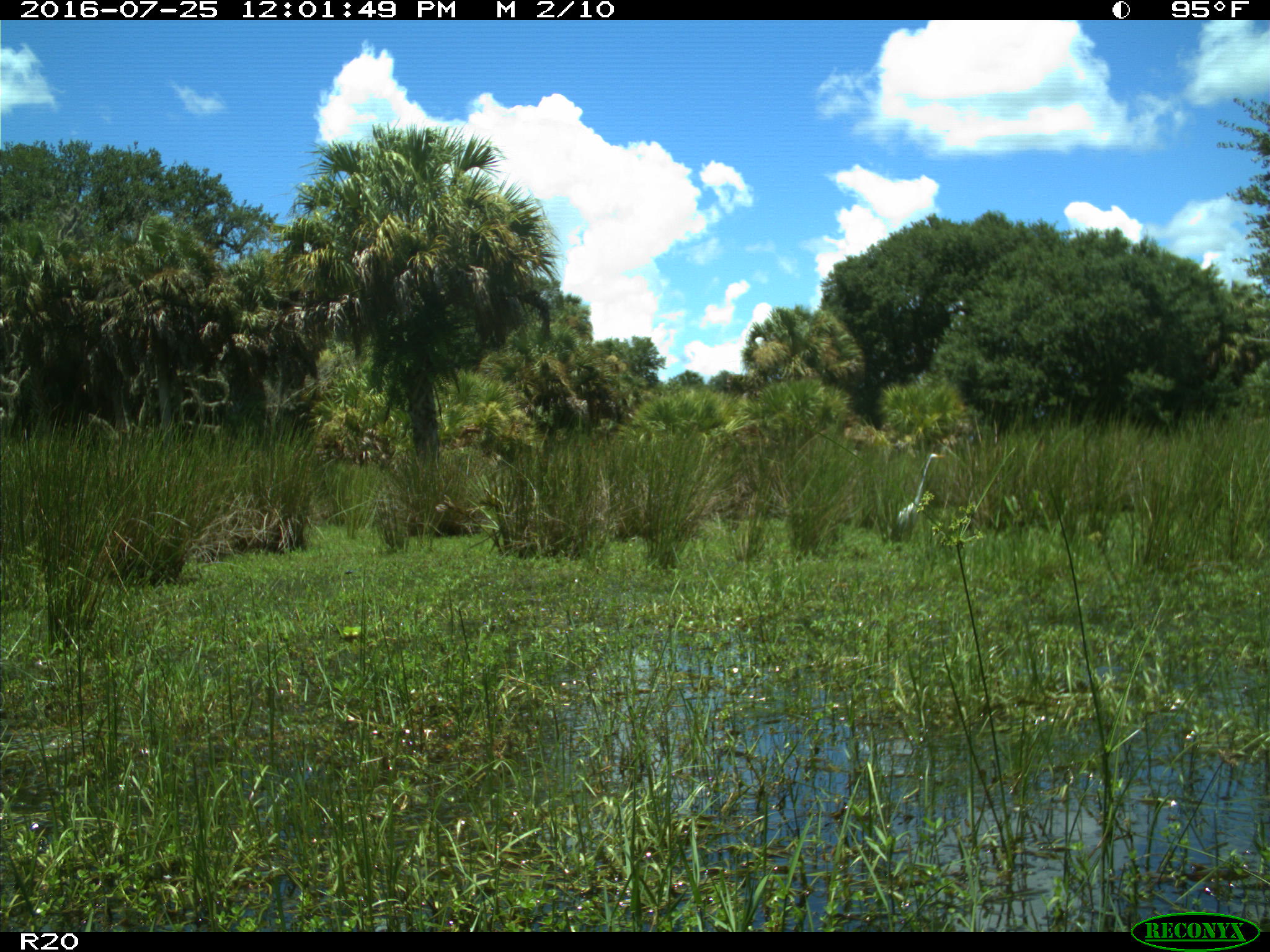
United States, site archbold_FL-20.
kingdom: Animalia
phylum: Chordata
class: Aves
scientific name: Aves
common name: birds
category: unidentified bird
Unidentified bird (birds) (Aves).